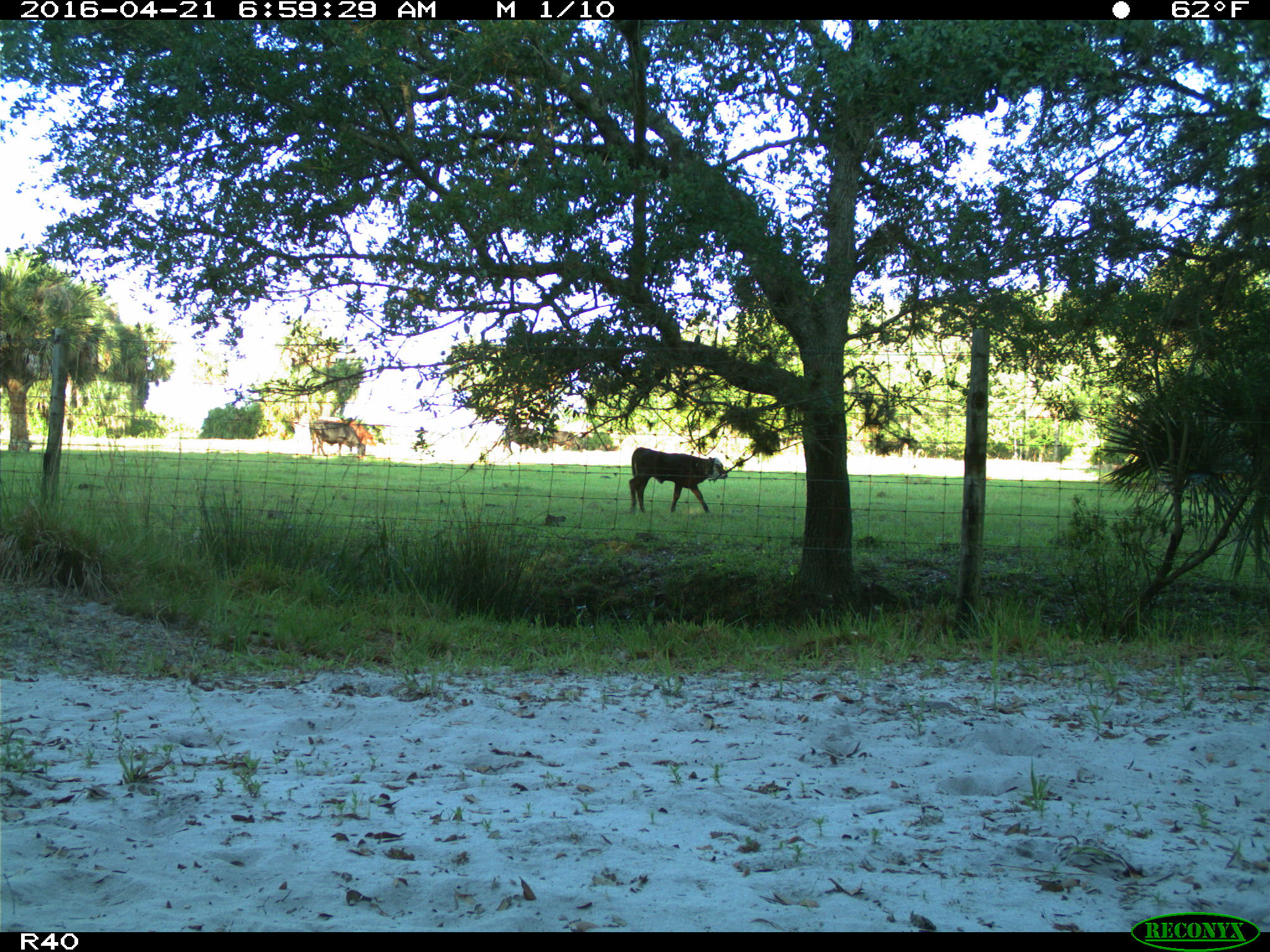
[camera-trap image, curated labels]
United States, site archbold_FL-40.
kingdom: Animalia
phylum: Chordata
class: Mammalia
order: Artiodactyla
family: Bovidae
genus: Bos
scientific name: Bos taurus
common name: domestic cow